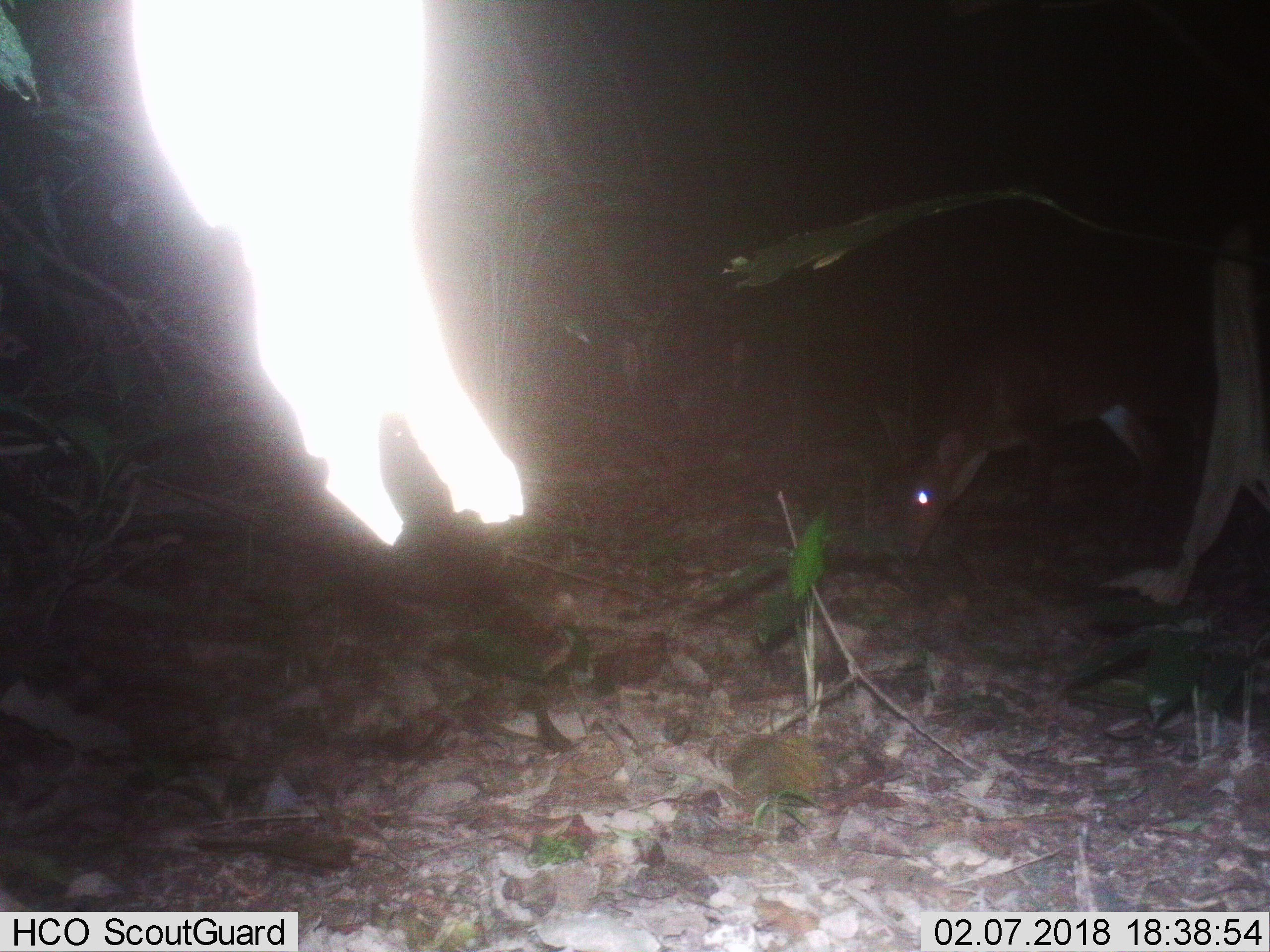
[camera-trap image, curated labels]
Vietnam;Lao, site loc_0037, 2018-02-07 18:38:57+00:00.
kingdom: Animalia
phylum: Chordata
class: Mammalia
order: Artiodactyla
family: Cervidae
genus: Muntiacus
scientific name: Muntiacus vuquangensis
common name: large-antlered muntjac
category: large antlered muntjac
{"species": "large antlered muntjac (large-antlered muntjac) (Muntiacus vuquangensis)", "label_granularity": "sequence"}